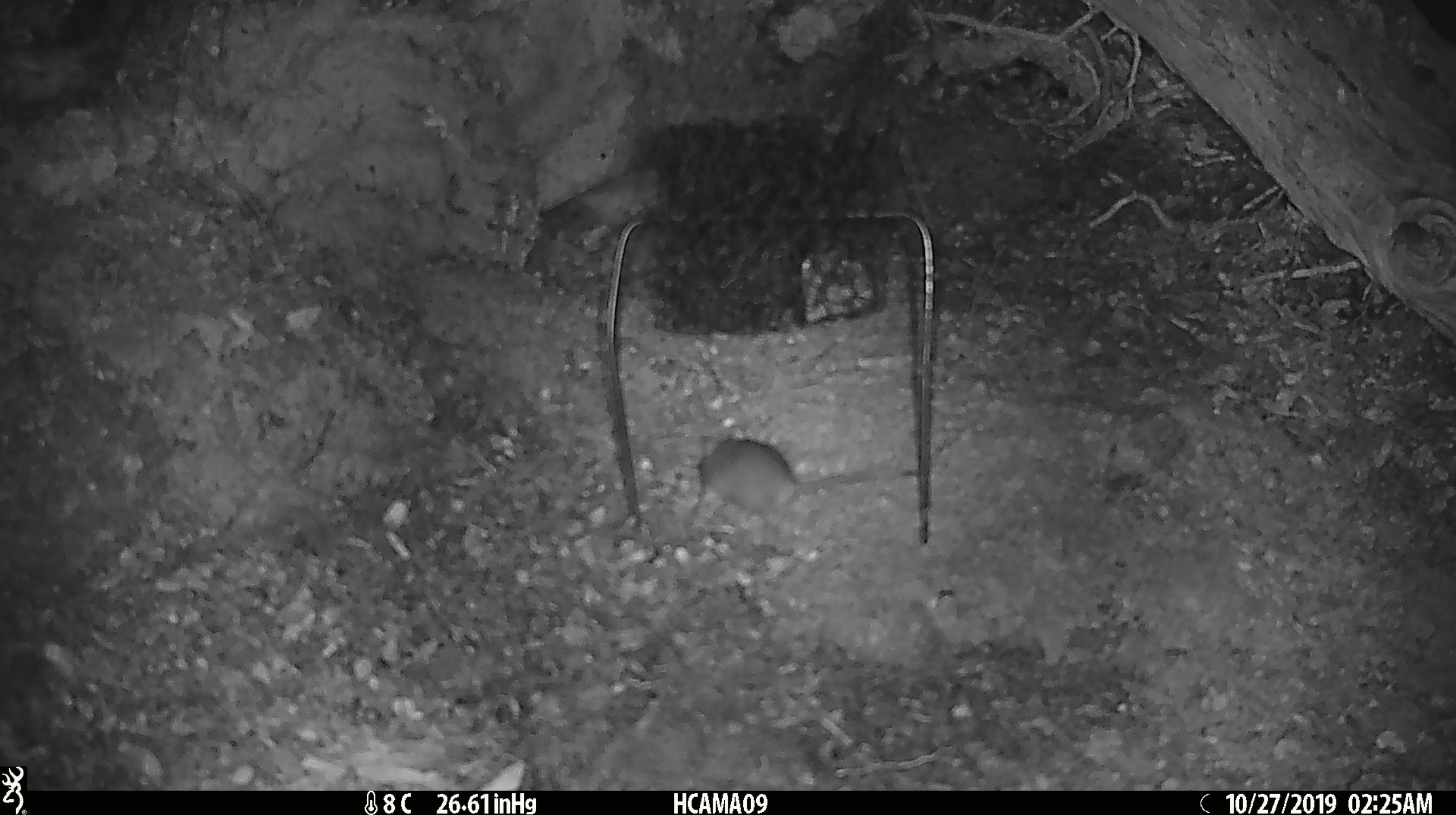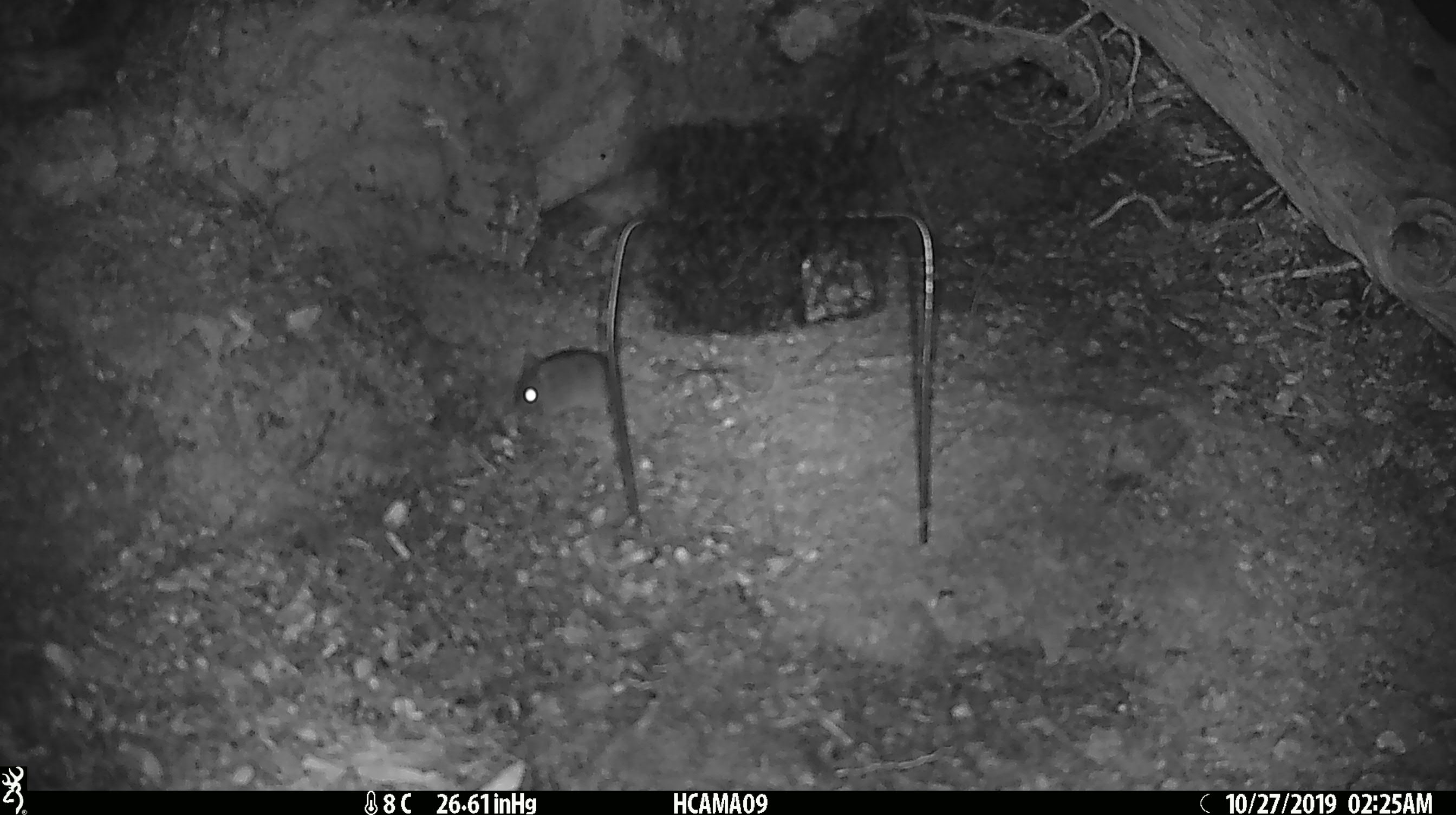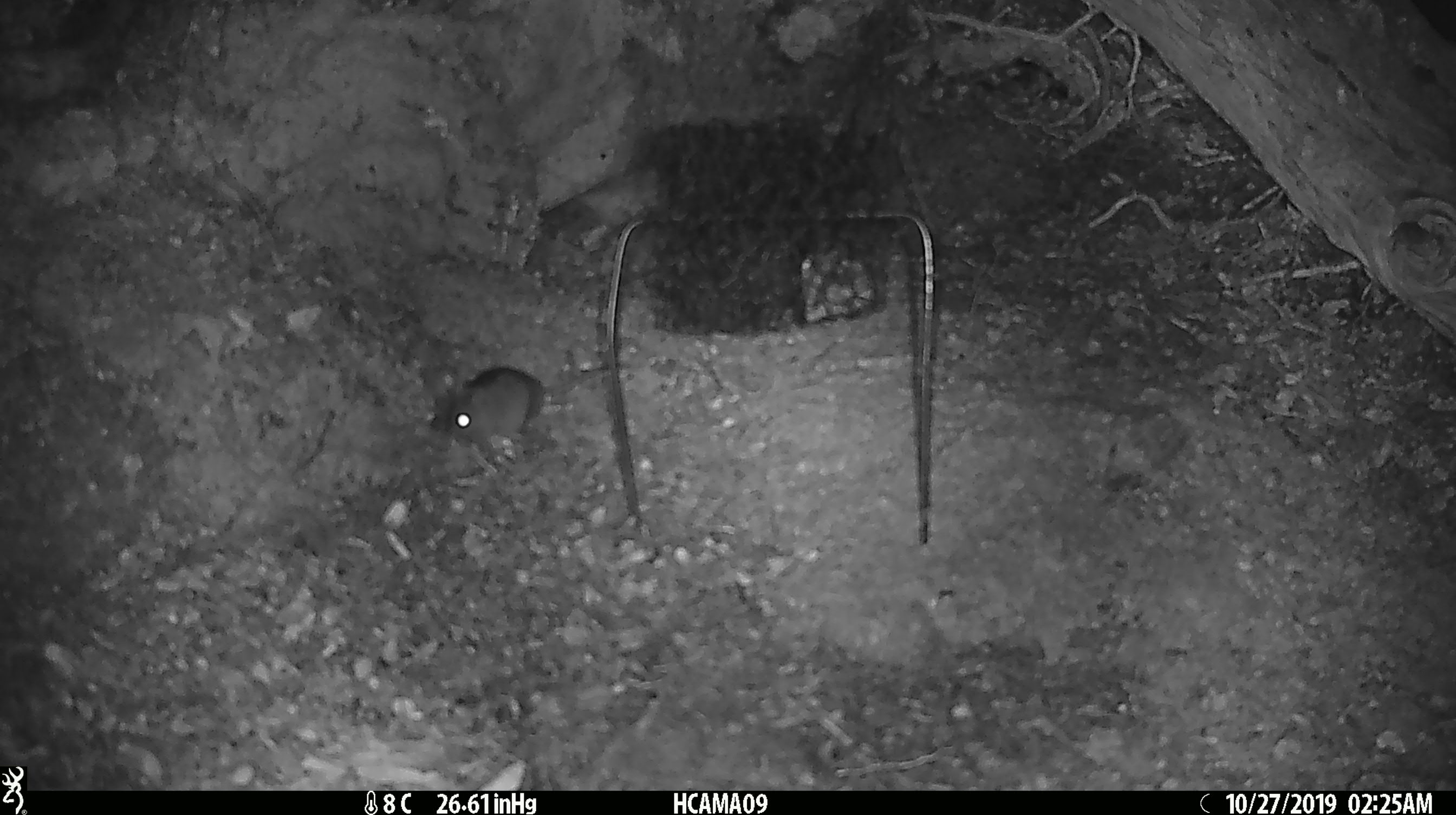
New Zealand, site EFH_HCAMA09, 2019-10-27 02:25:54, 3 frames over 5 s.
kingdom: Animalia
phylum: Chordata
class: Mammalia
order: Rodentia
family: Muridae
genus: Mus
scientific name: Mus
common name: mouse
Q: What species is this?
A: Mouse (Mus).